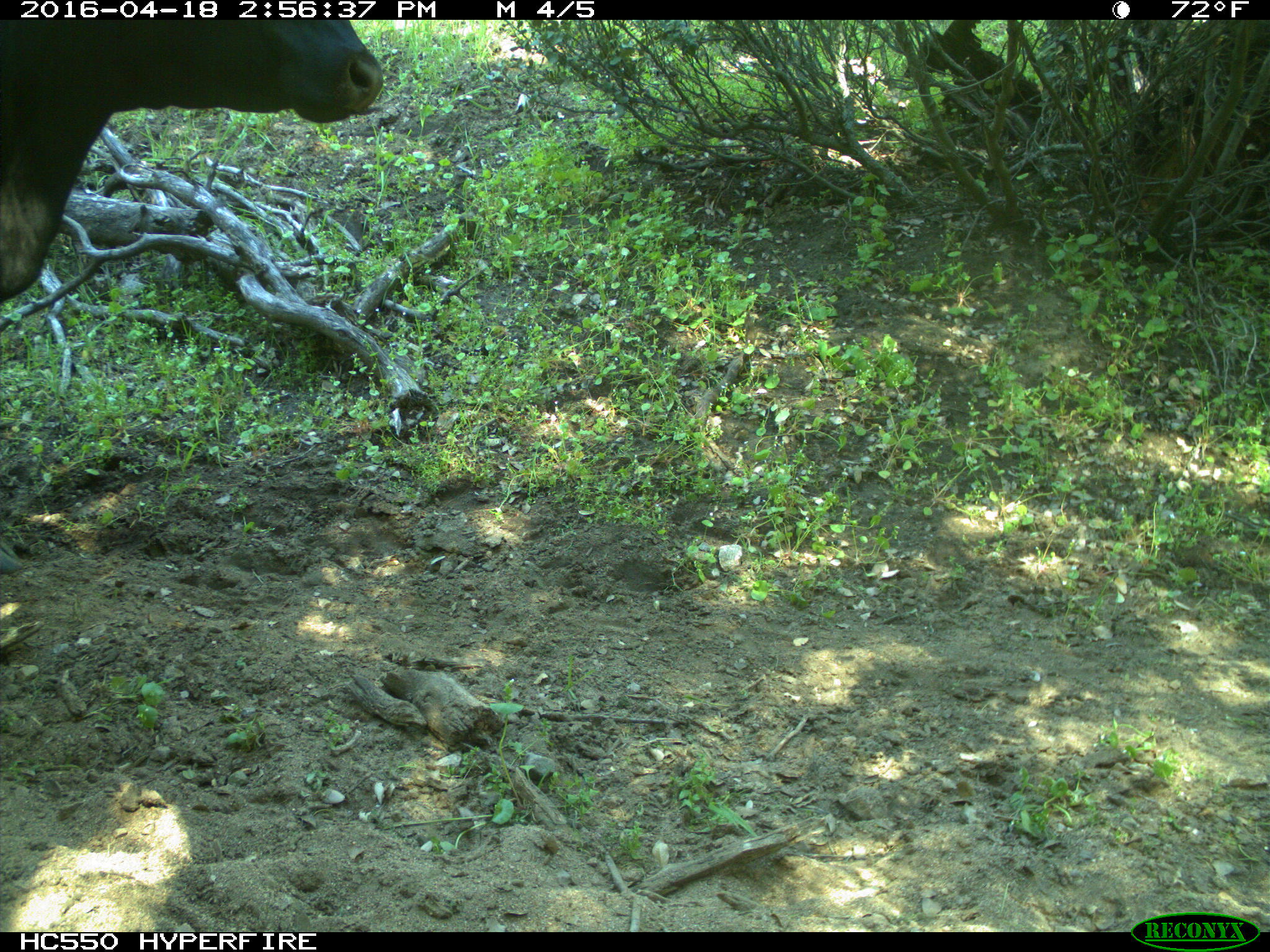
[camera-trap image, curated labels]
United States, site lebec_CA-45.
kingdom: Animalia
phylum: Chordata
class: Mammalia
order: Artiodactyla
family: Bovidae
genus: Bos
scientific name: Bos taurus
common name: domestic cow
Bos taurus (domestic cow).